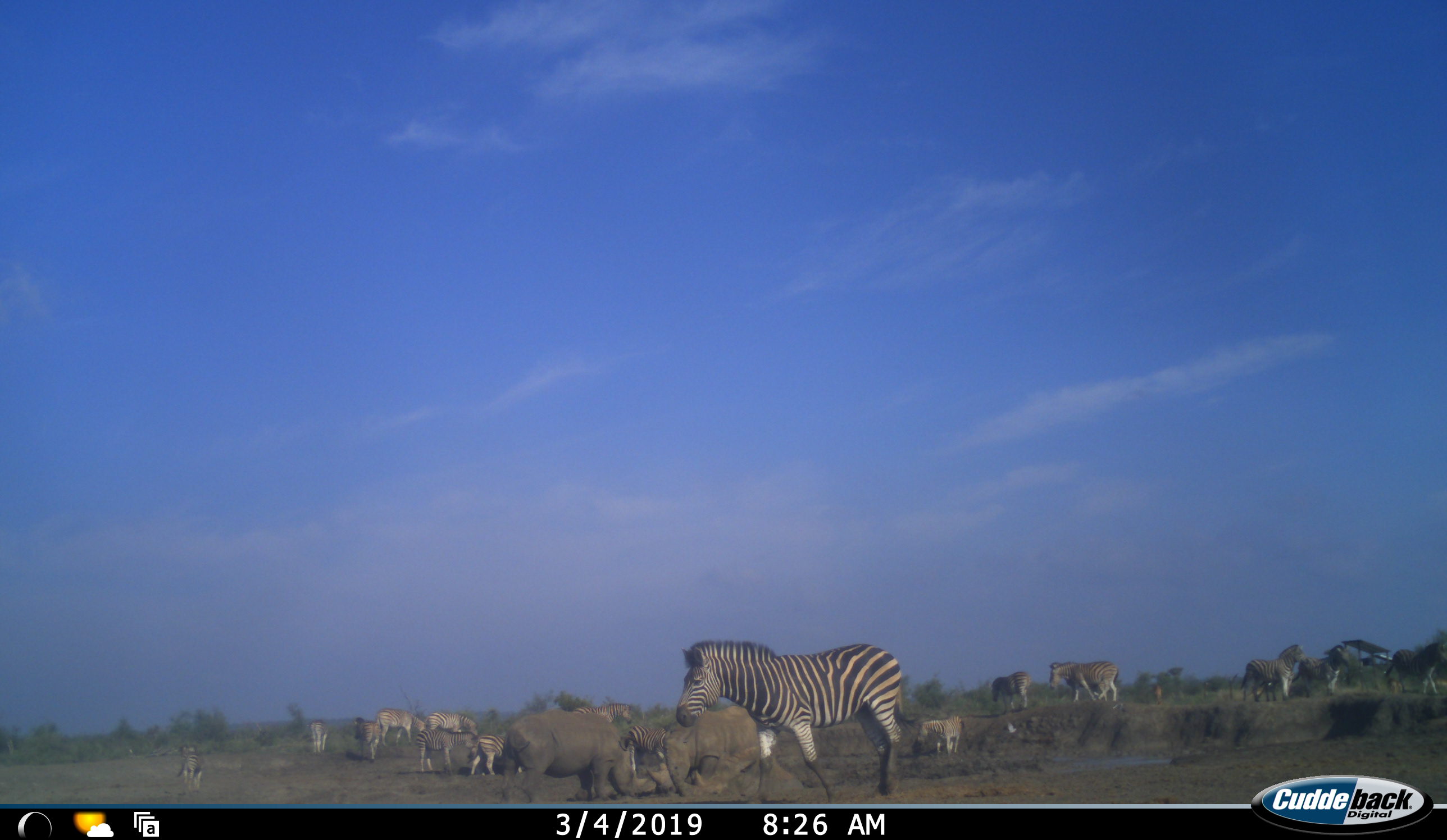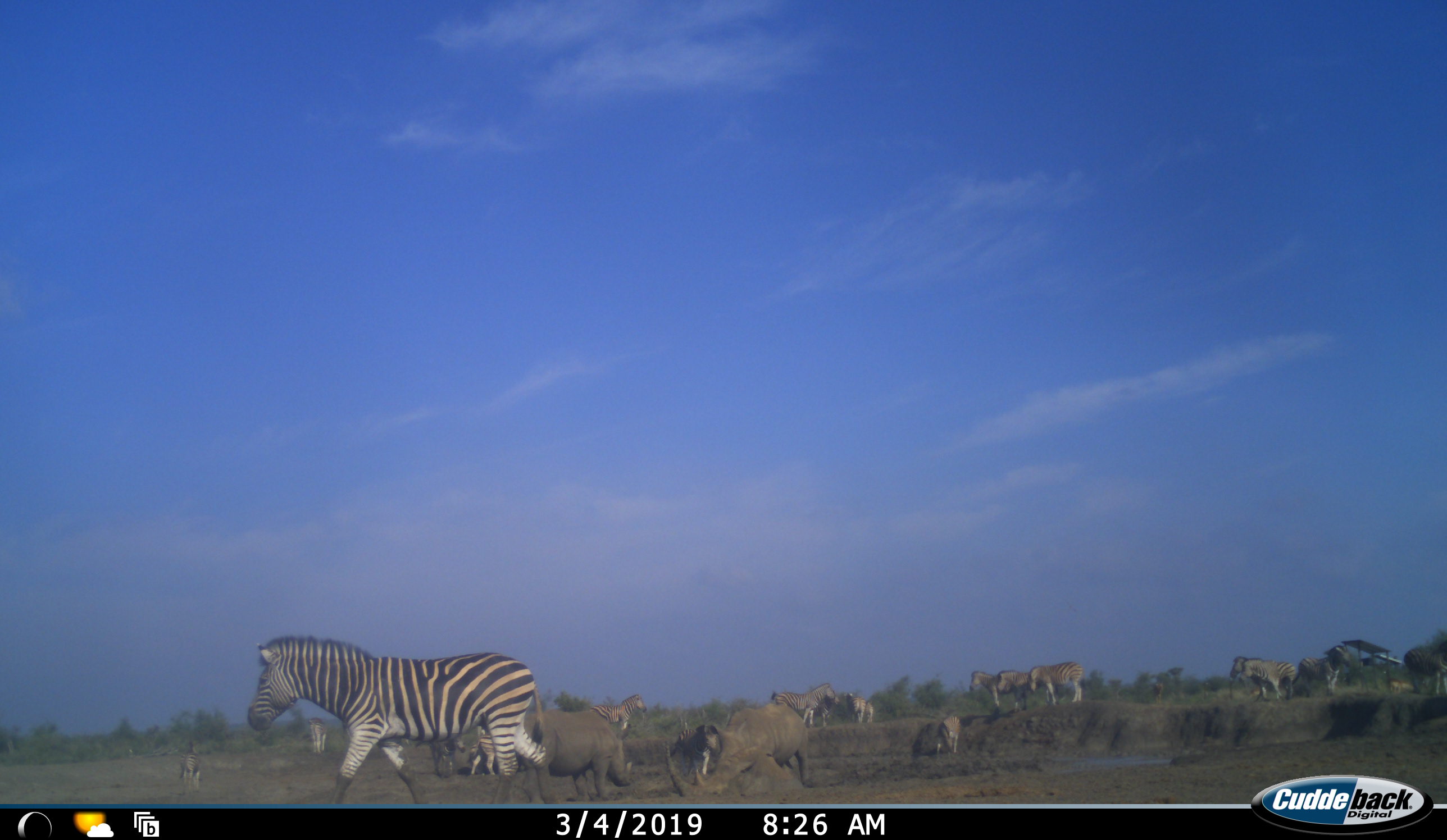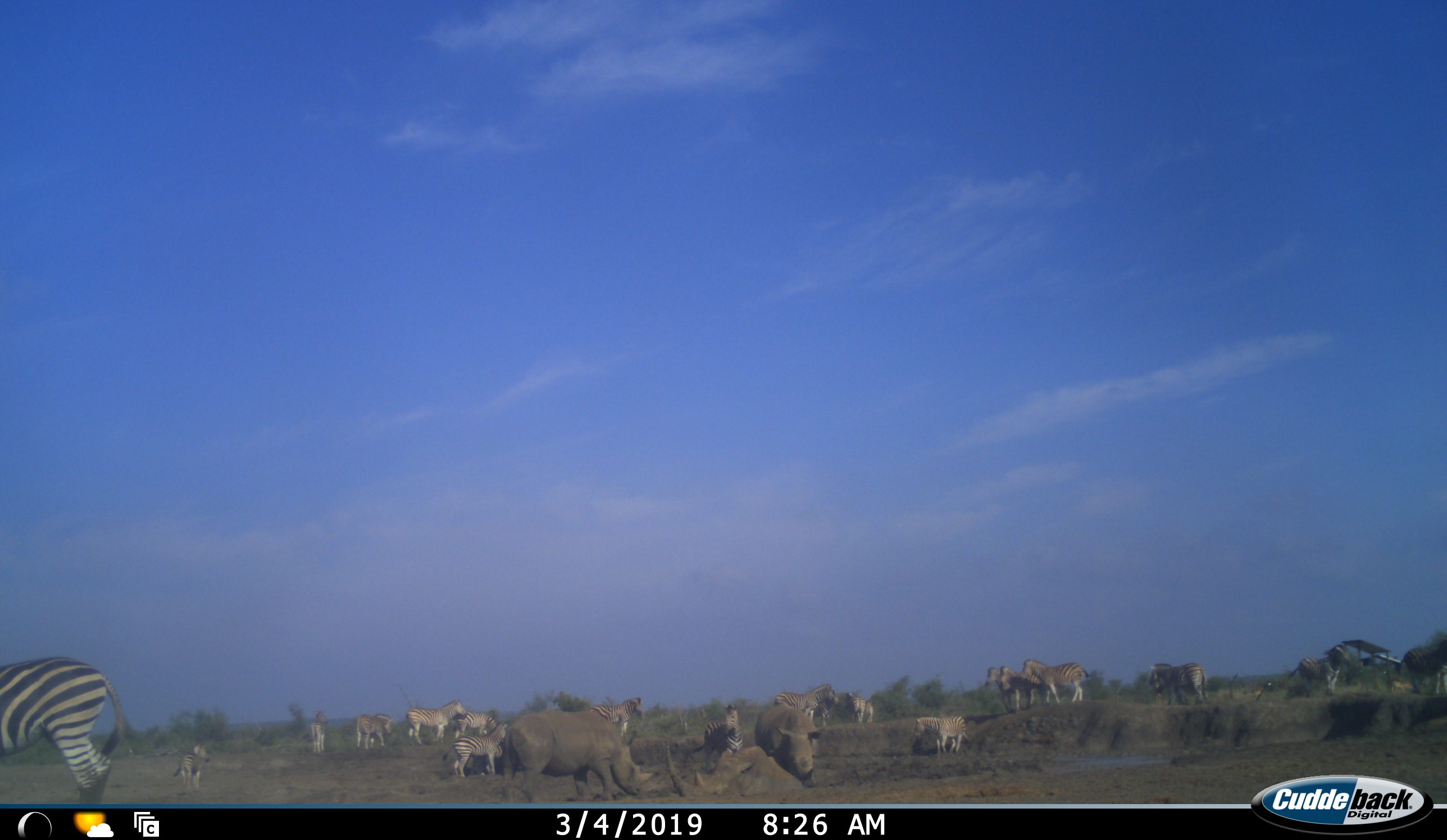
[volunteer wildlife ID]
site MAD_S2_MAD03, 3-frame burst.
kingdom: Animalia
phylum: Chordata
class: Mammalia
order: Perissodactyla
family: Equidae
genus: Equus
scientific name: Equus quagga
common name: plains zebra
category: zebraplains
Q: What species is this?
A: Zebraplains (plains zebra) (Equus quagga).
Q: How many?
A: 11-50.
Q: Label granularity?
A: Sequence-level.